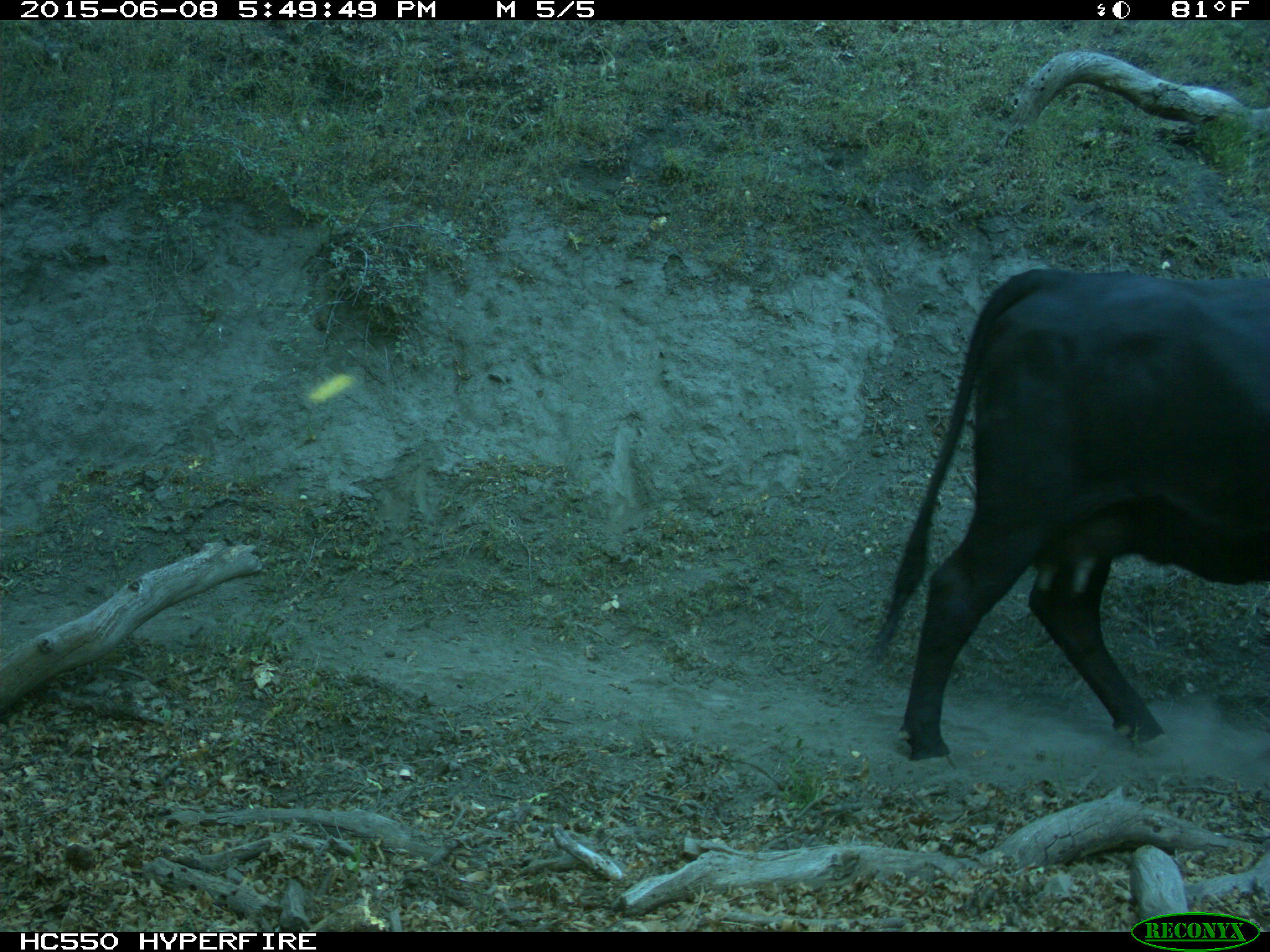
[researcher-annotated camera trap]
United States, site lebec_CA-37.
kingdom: Animalia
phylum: Chordata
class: Mammalia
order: Artiodactyla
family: Bovidae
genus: Bos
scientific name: Bos taurus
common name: domestic cow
Bos taurus (domestic cow).